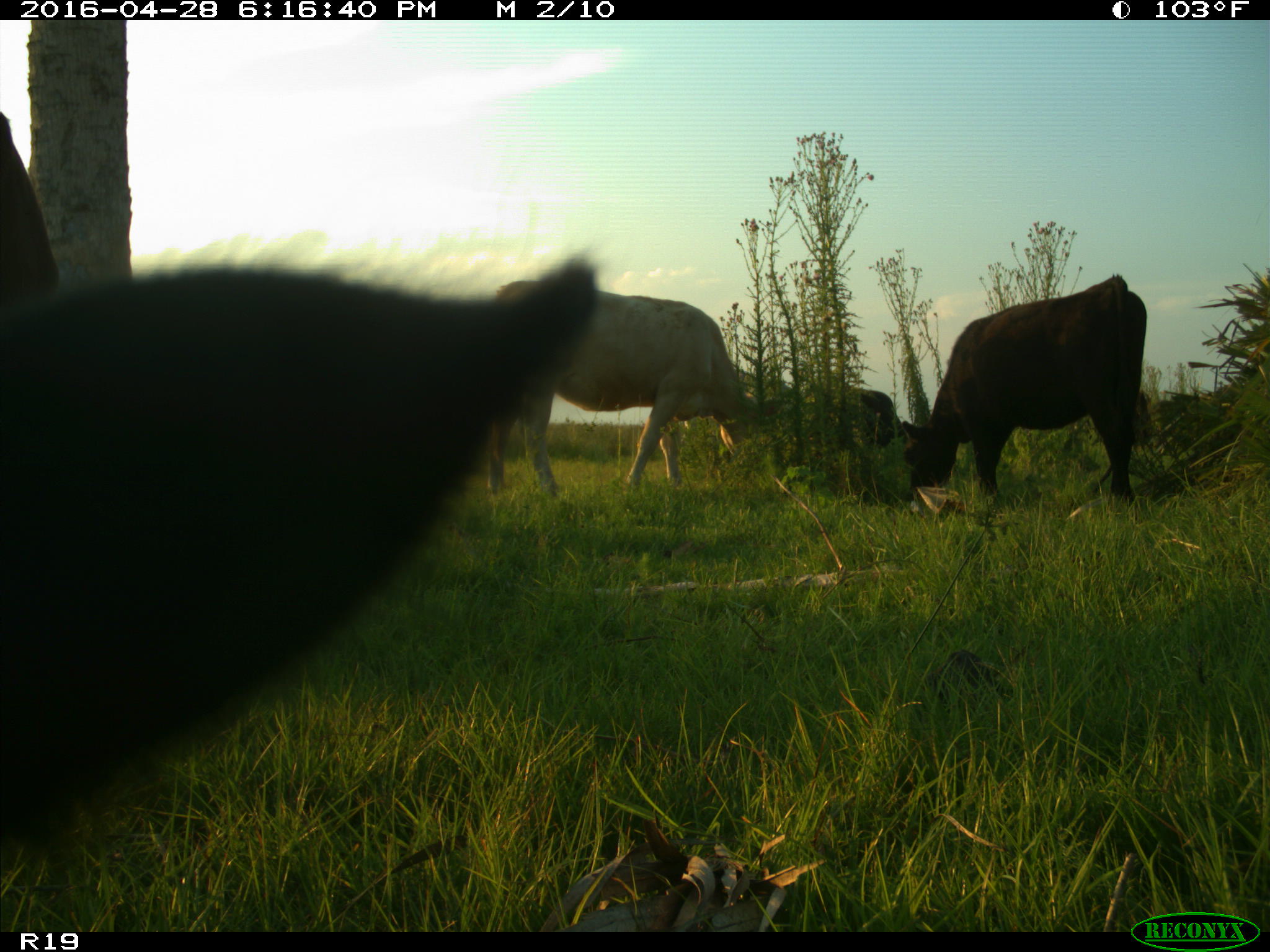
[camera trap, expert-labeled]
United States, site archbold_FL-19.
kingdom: Animalia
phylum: Chordata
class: Mammalia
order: Artiodactyla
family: Bovidae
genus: Bos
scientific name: Bos taurus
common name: domestic cow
Bos taurus (domestic cow).